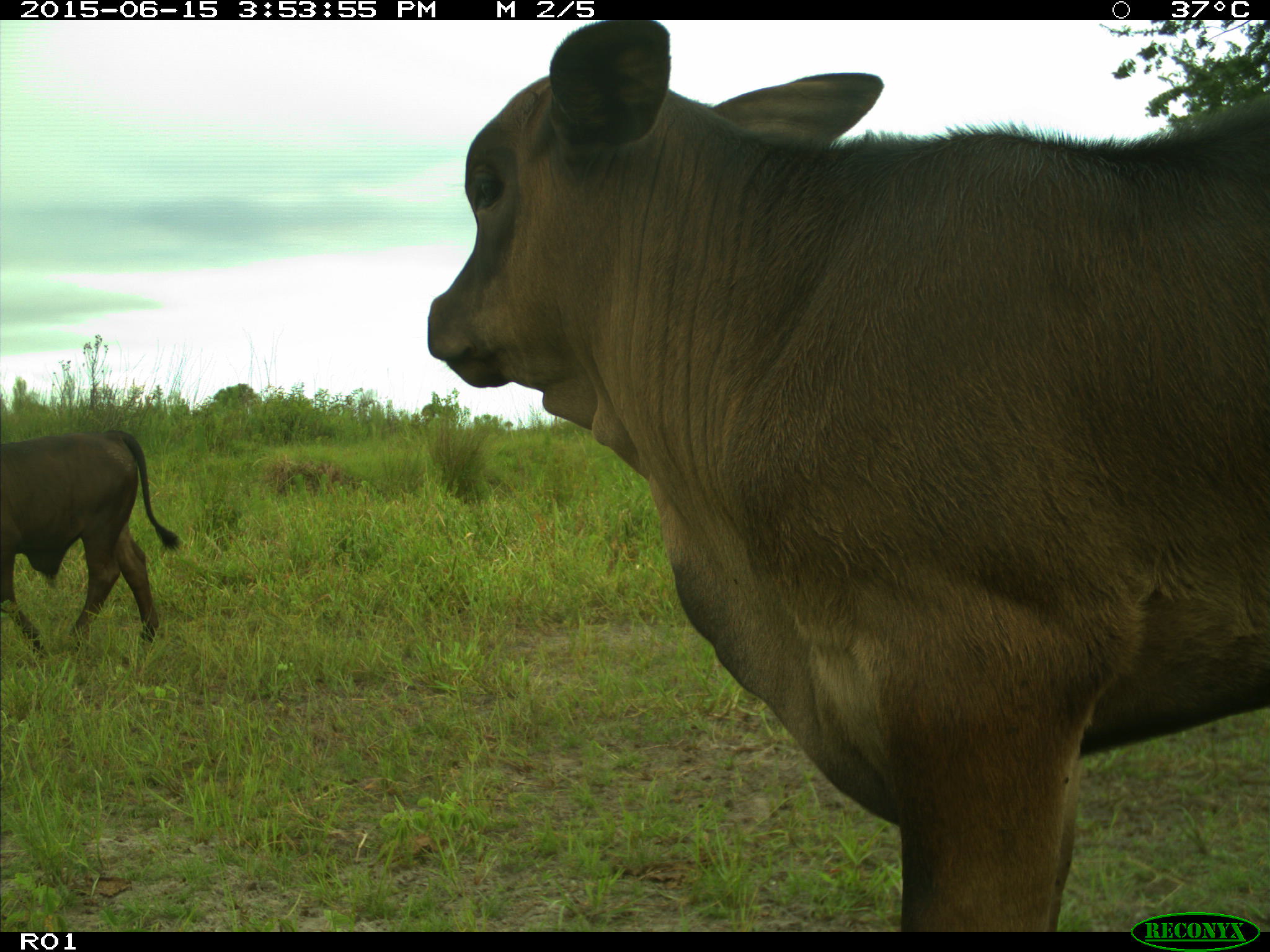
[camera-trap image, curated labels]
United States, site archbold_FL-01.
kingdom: Animalia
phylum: Chordata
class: Mammalia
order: Artiodactyla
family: Bovidae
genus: Bos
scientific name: Bos taurus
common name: domestic cow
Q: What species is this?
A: Bos taurus (domestic cow).